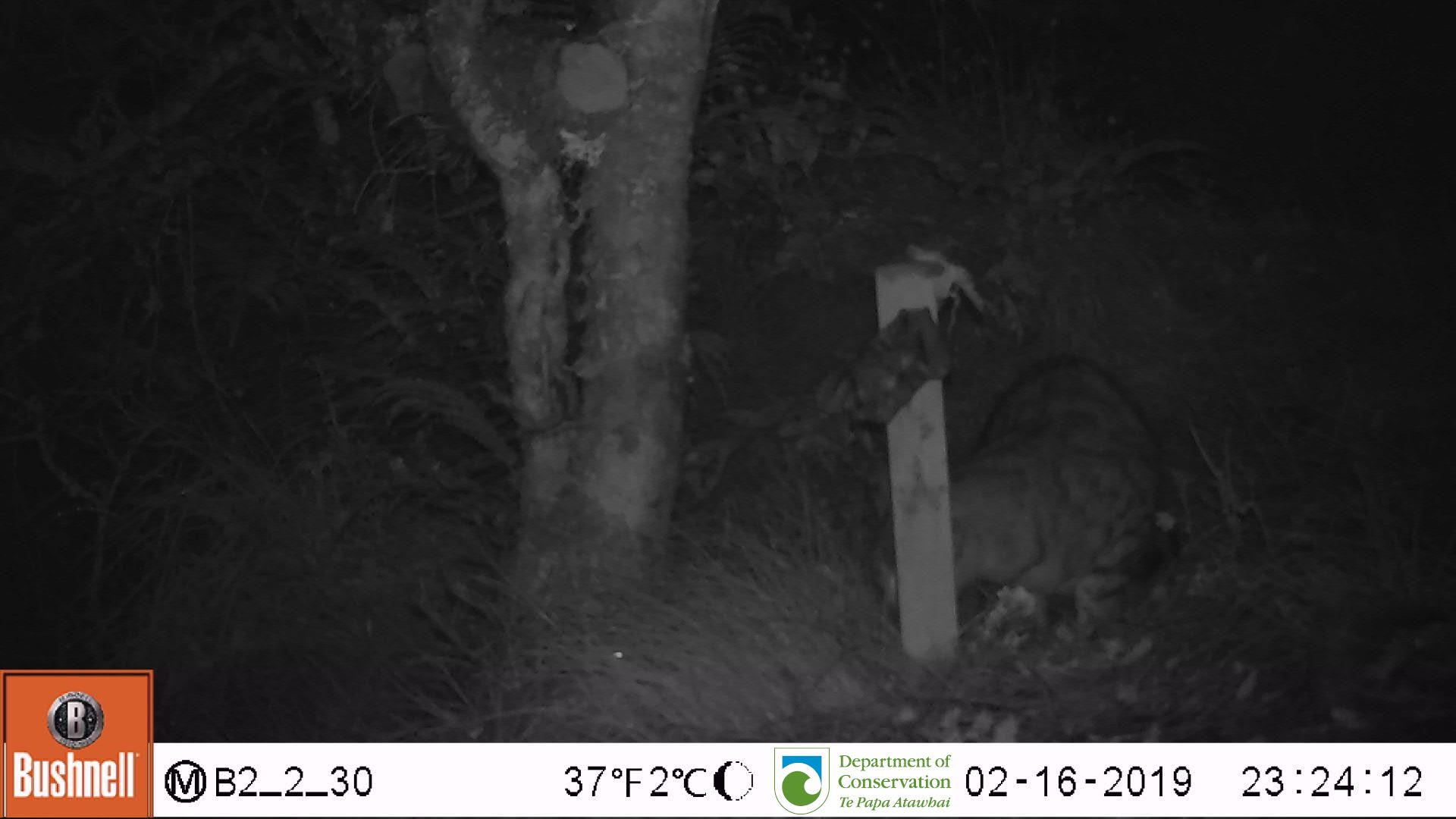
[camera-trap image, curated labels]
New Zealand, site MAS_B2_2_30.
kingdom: Animalia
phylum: Chordata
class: Mammalia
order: Carnivora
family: Felidae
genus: Felis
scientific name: Felis catus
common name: domestic cat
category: cat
Cat (domestic cat) (Felis catus).